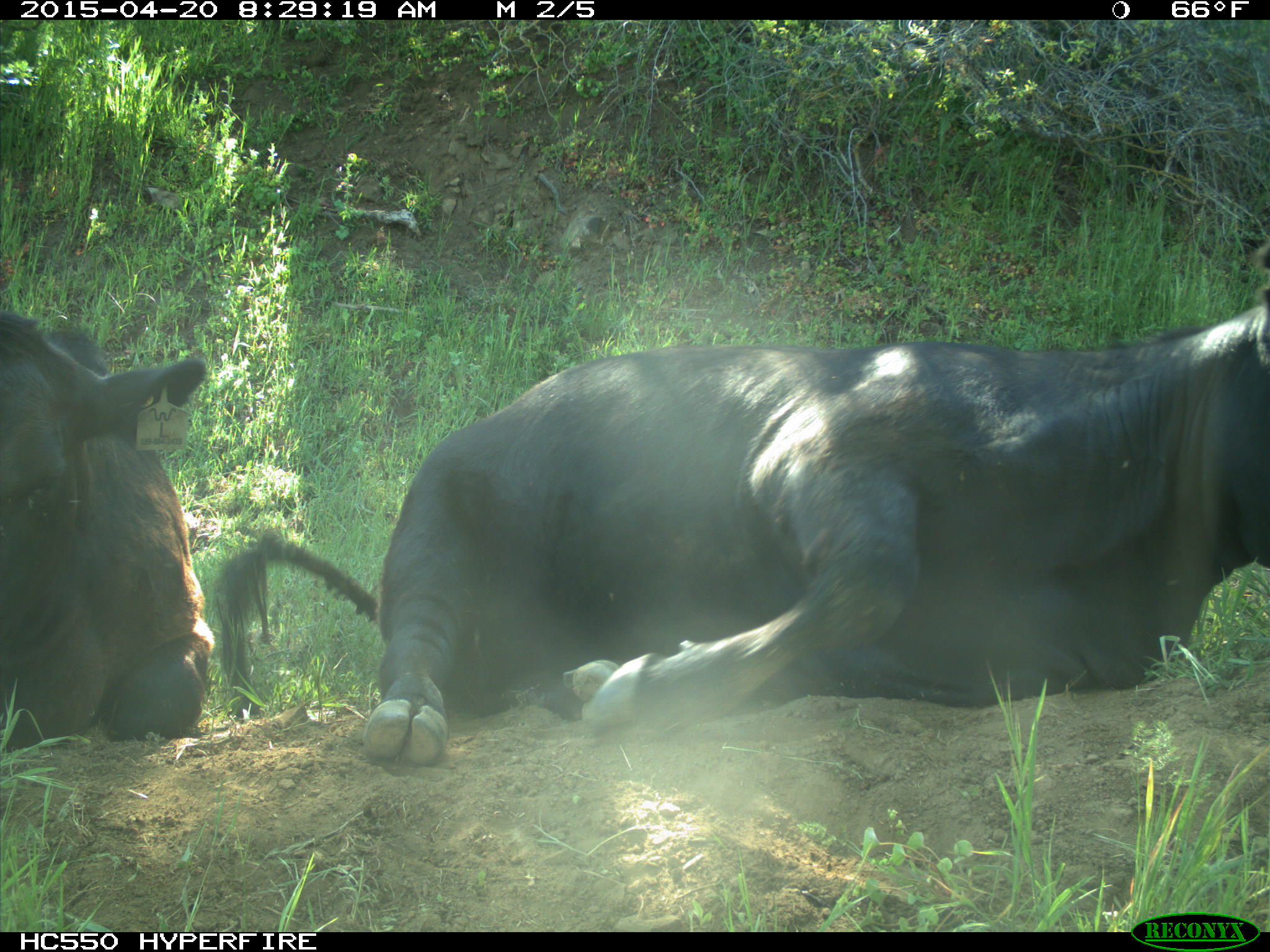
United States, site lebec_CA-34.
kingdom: Animalia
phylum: Chordata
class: Mammalia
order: Artiodactyla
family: Bovidae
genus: Bos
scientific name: Bos taurus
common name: domestic cow